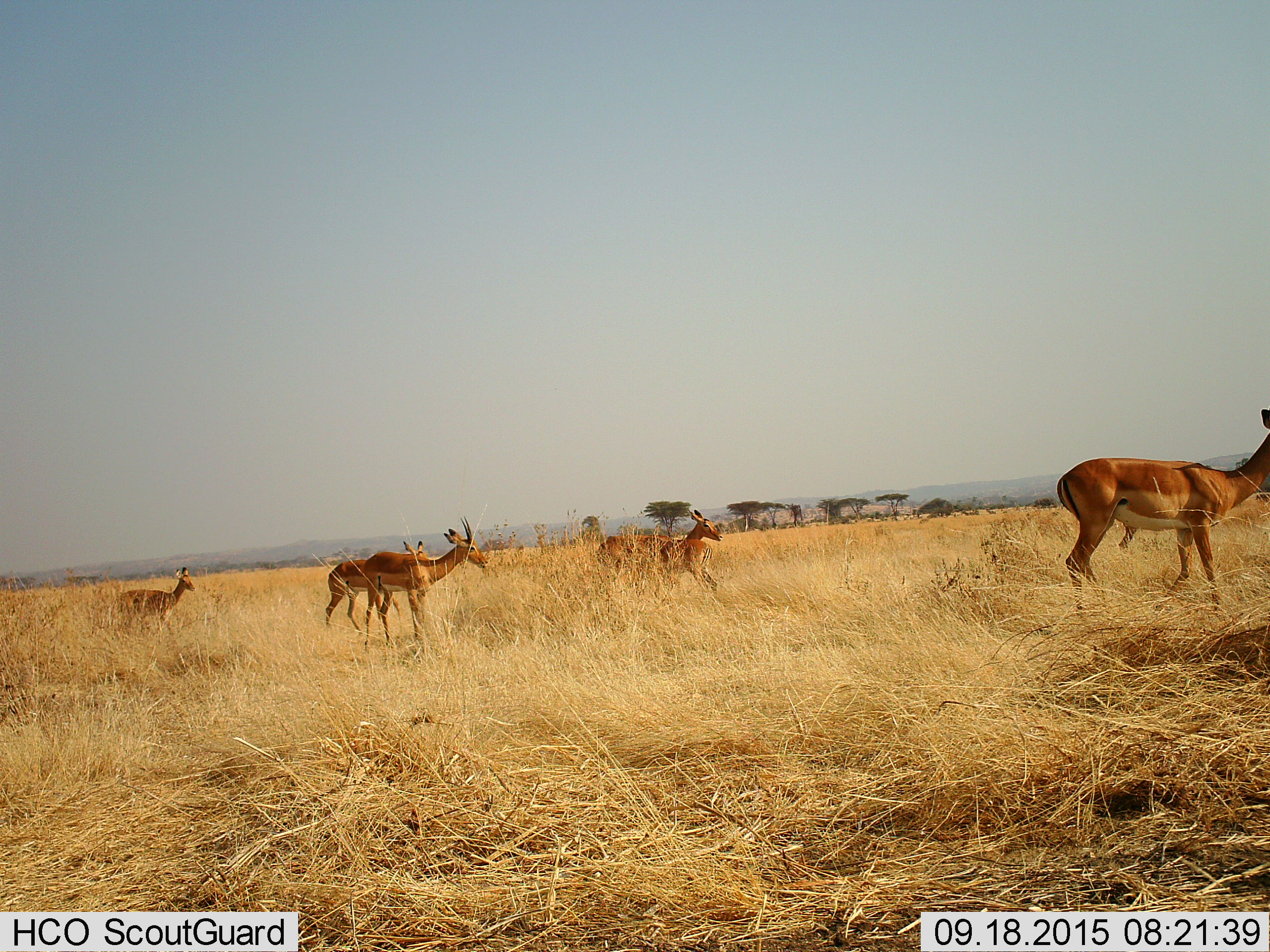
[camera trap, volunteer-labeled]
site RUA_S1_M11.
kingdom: Animalia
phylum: Chordata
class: Mammalia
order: Artiodactyla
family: Bovidae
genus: Aepyceros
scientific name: Aepyceros melampus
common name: impala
Impala (Aepyceros melampus), count 7. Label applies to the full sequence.